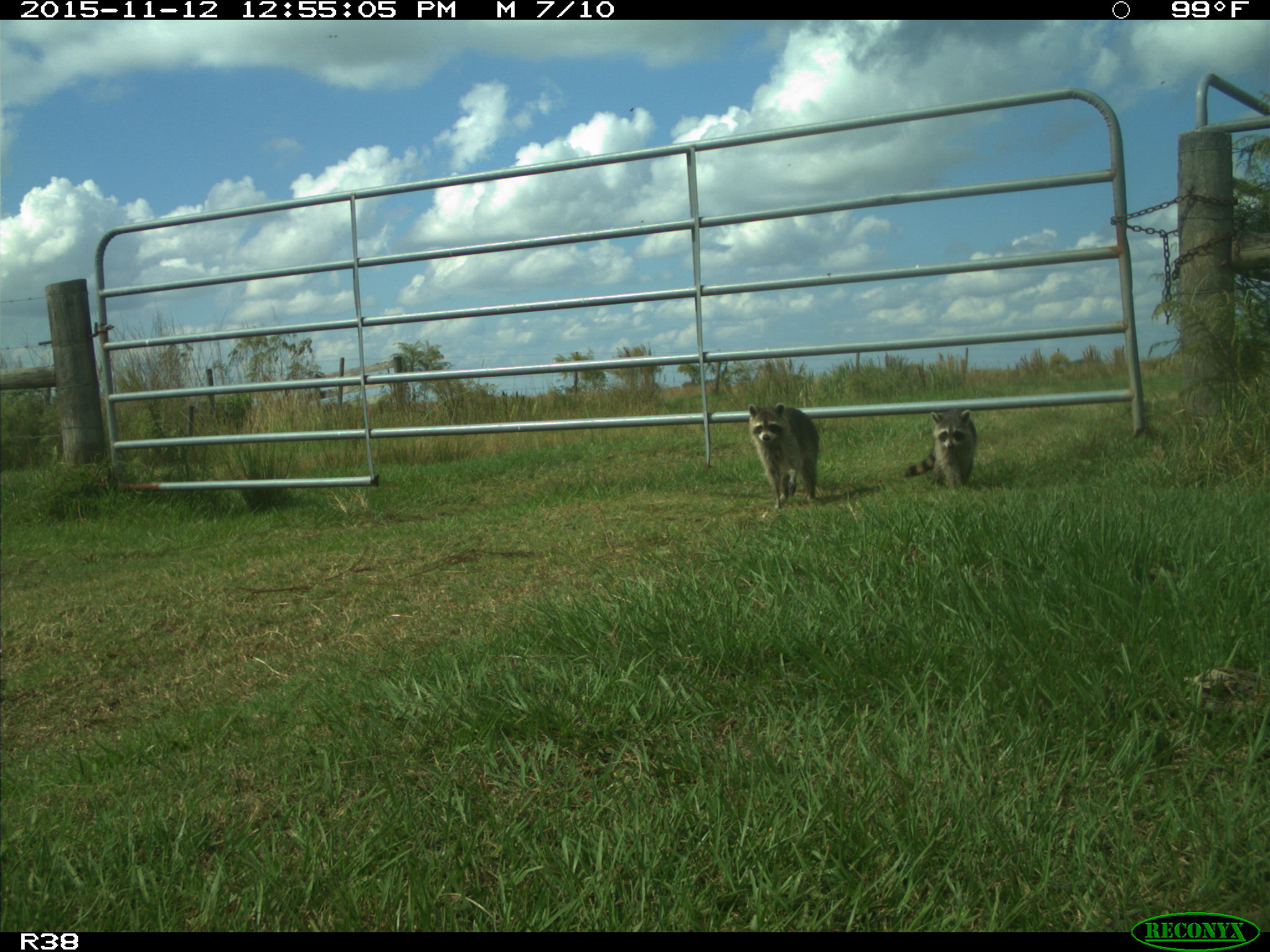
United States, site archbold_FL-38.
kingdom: Animalia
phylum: Chordata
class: Mammalia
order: Carnivora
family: Procyonidae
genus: Procyon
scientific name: Procyon lotor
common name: common raccoon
Procyon lotor (common raccoon).